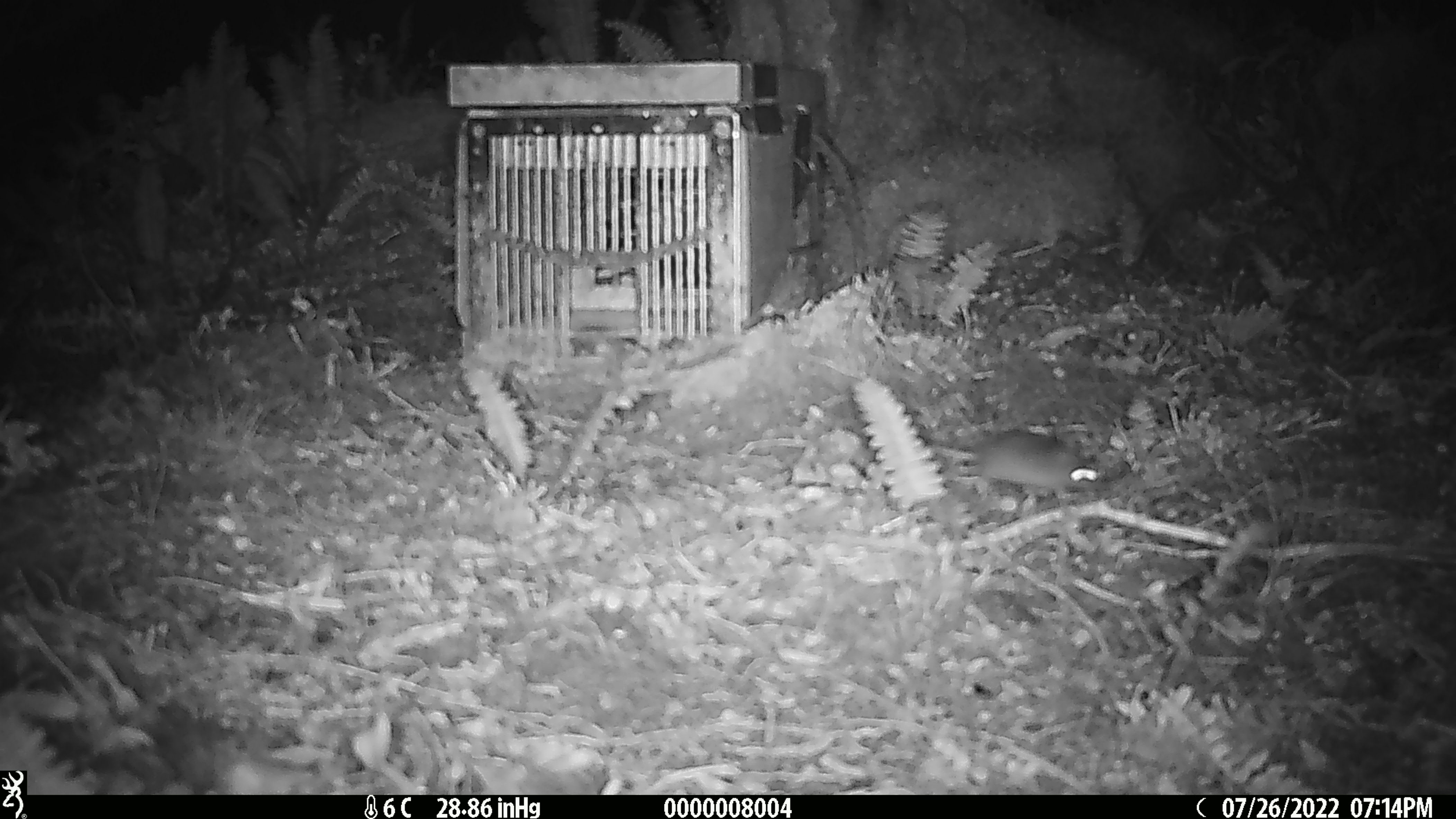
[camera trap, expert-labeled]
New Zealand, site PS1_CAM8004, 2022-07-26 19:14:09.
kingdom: Animalia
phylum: Chordata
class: Mammalia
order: Rodentia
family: Muridae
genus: Mus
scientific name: Mus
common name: mouse